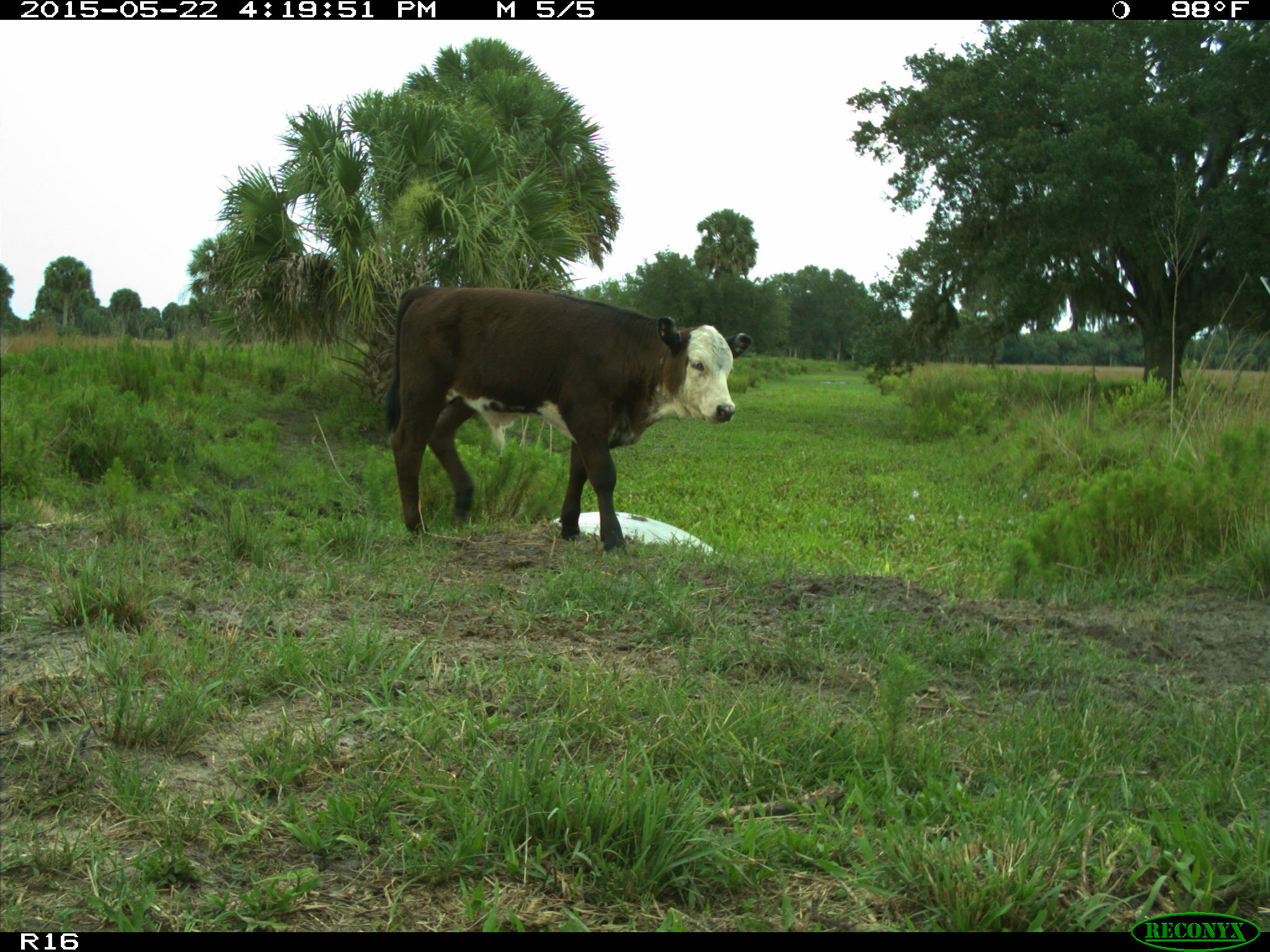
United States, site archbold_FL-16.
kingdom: Animalia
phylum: Chordata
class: Mammalia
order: Artiodactyla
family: Bovidae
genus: Bos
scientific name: Bos taurus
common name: domestic cow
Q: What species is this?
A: Bos taurus (domestic cow).